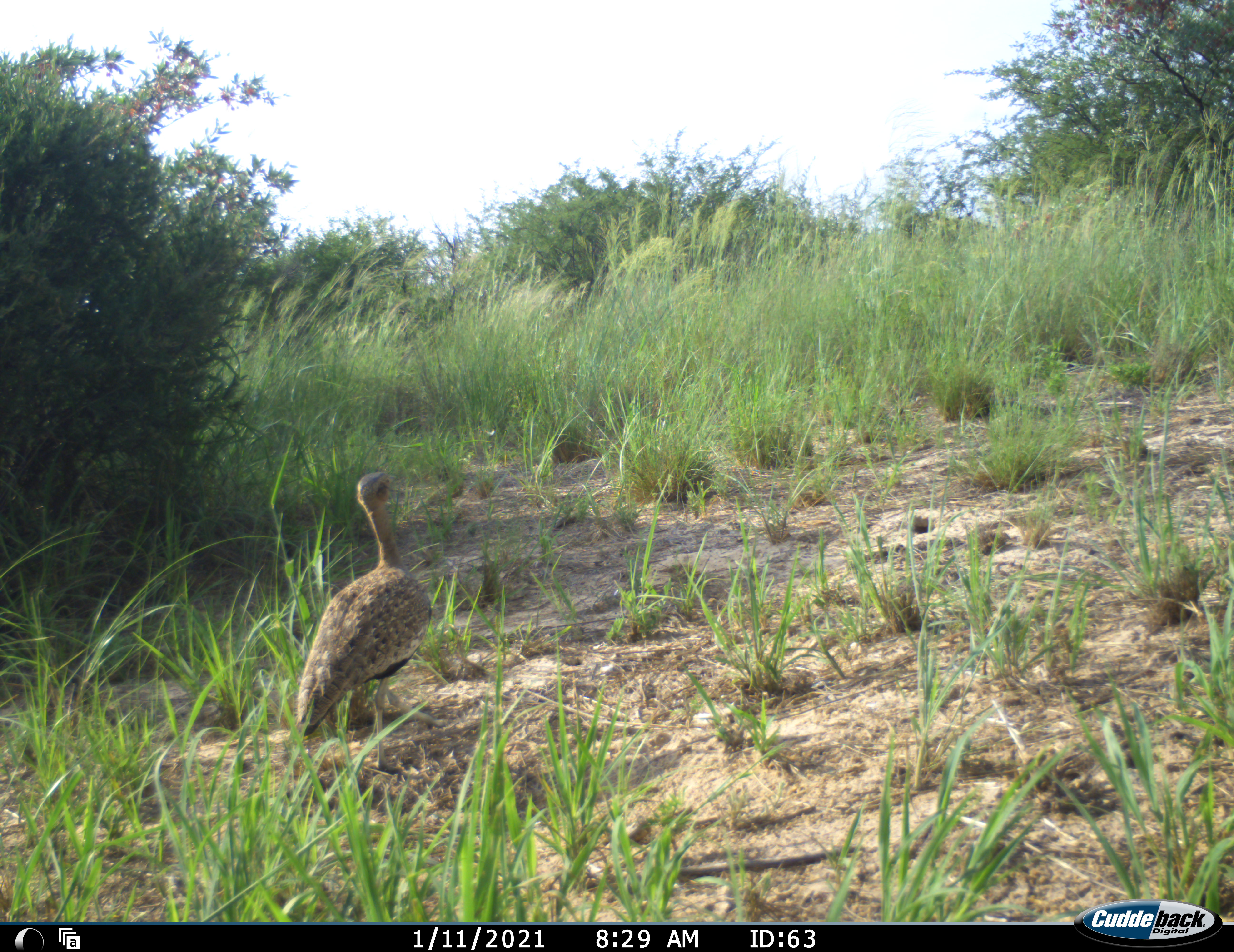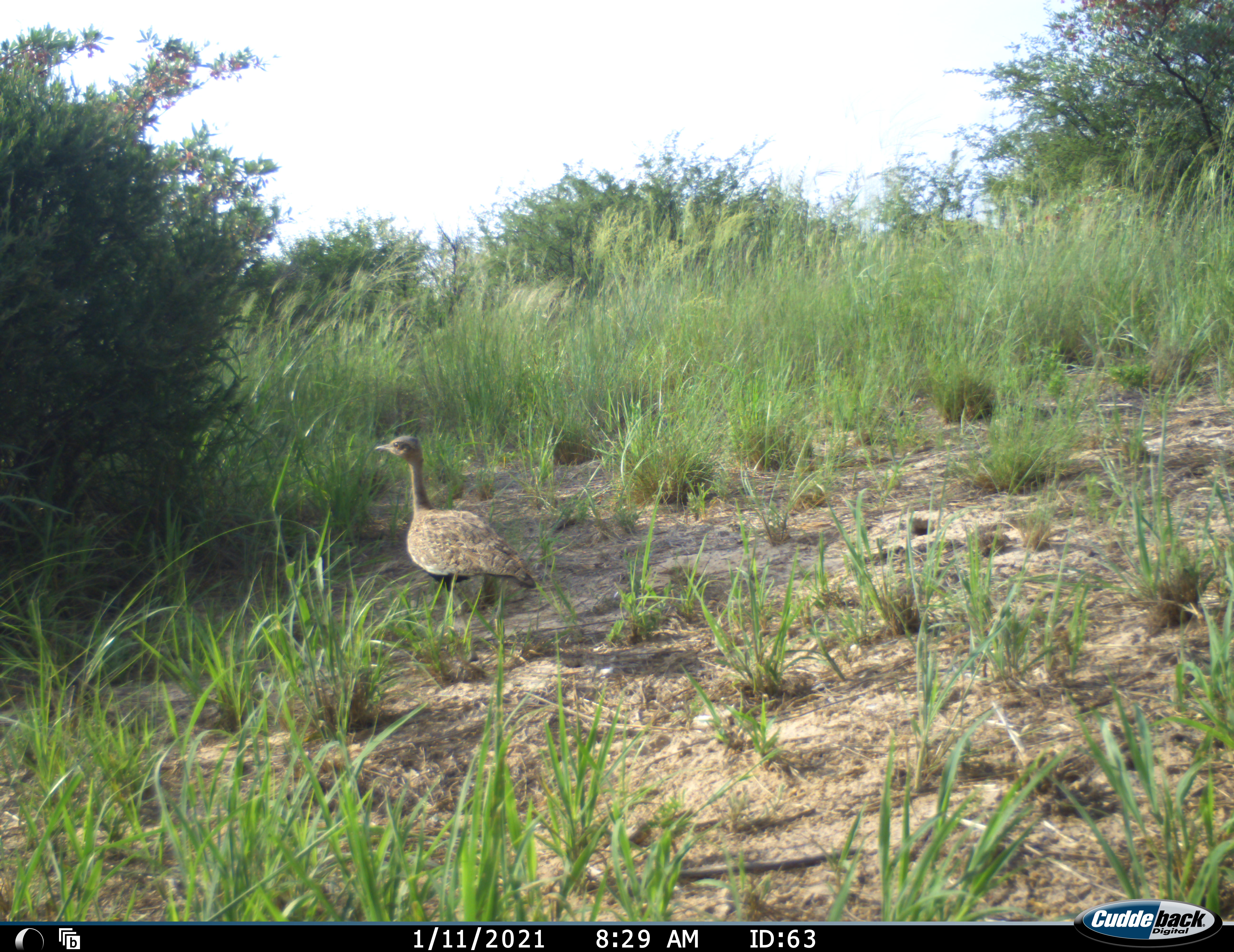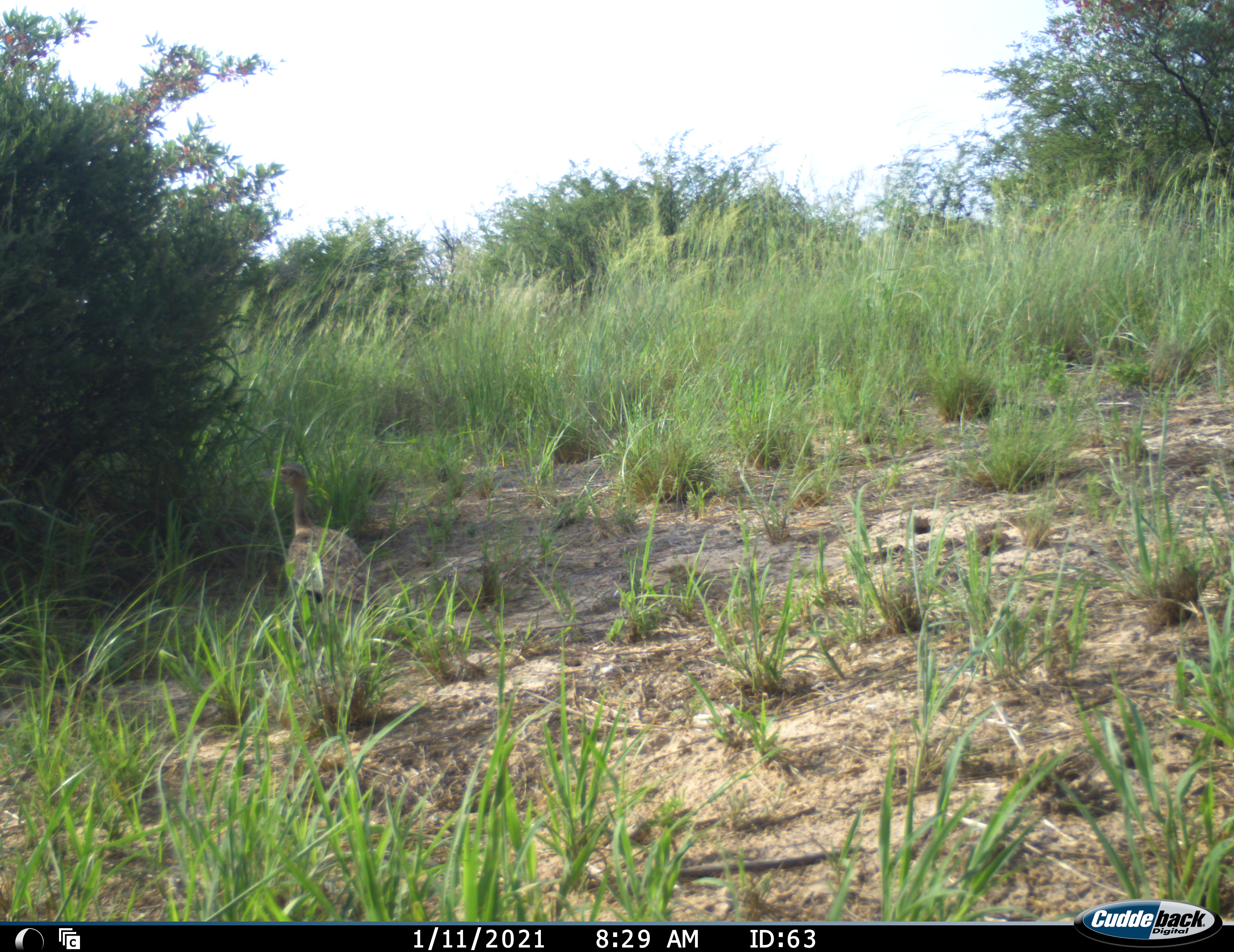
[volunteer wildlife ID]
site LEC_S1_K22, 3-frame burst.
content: unidentified animal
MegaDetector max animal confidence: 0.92